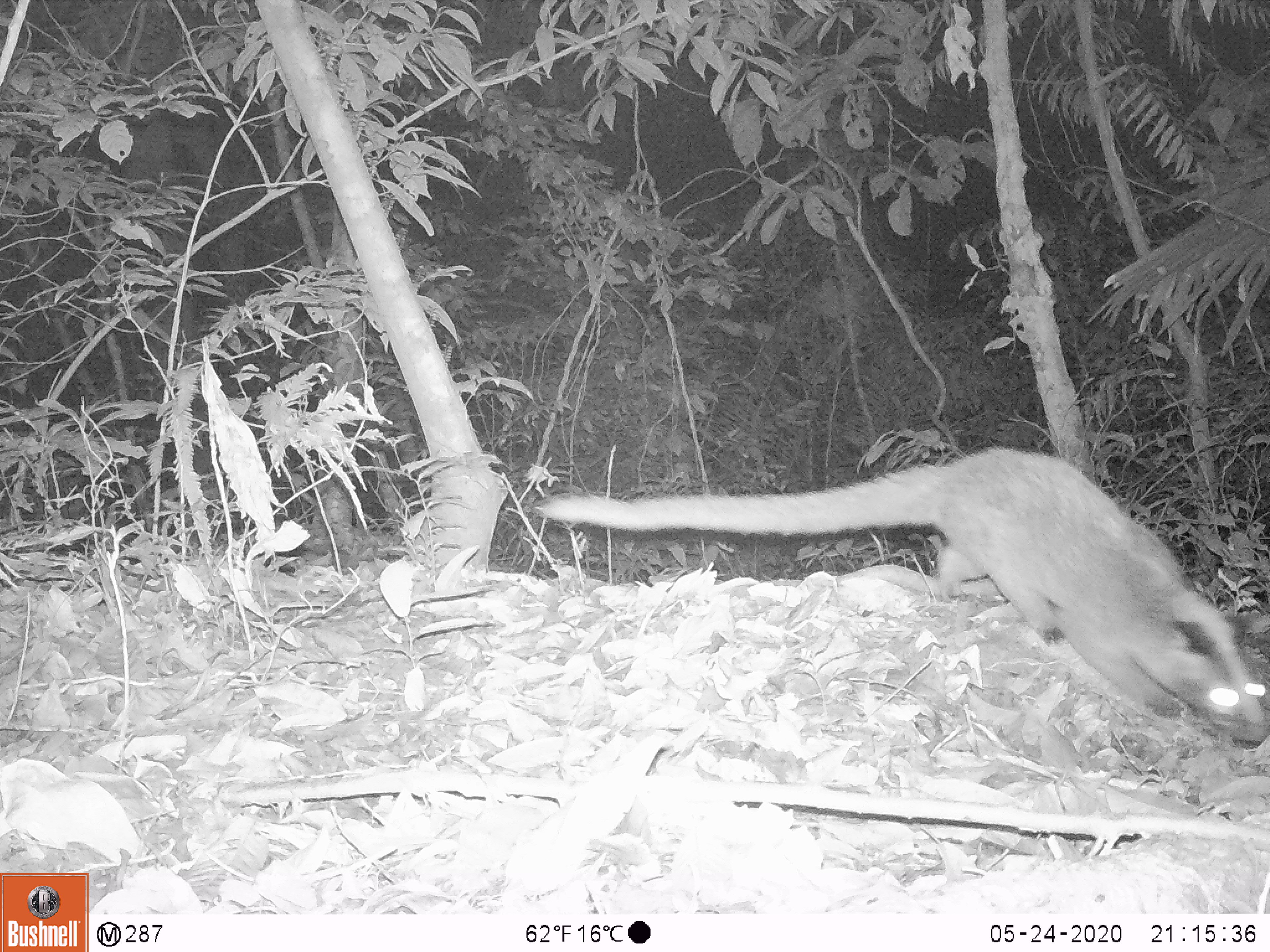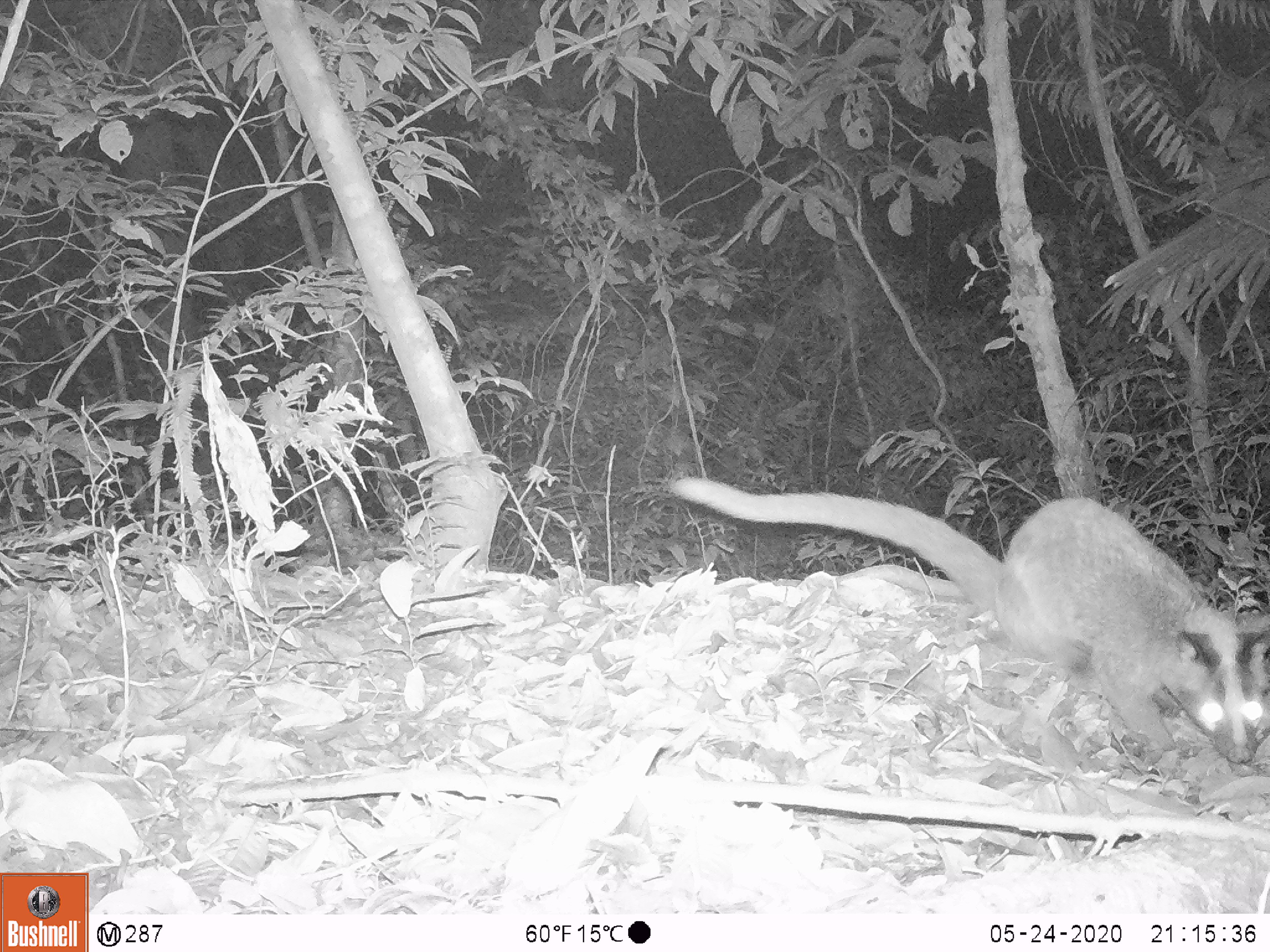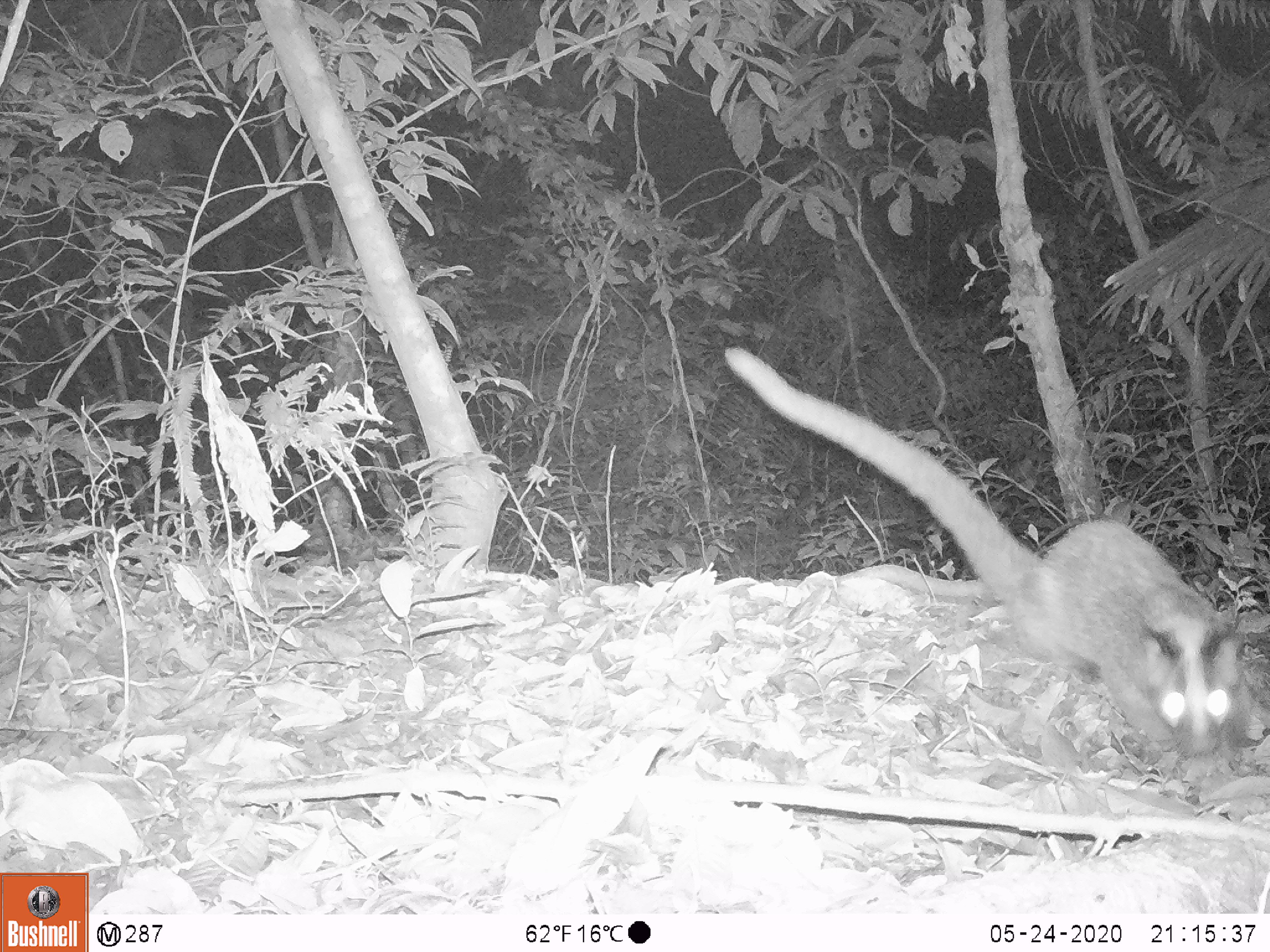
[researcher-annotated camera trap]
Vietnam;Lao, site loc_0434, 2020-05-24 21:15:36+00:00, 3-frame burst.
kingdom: Animalia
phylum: Chordata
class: Mammalia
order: Carnivora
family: Viverridae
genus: Paguma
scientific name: Paguma larvata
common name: masked palm civet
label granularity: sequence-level